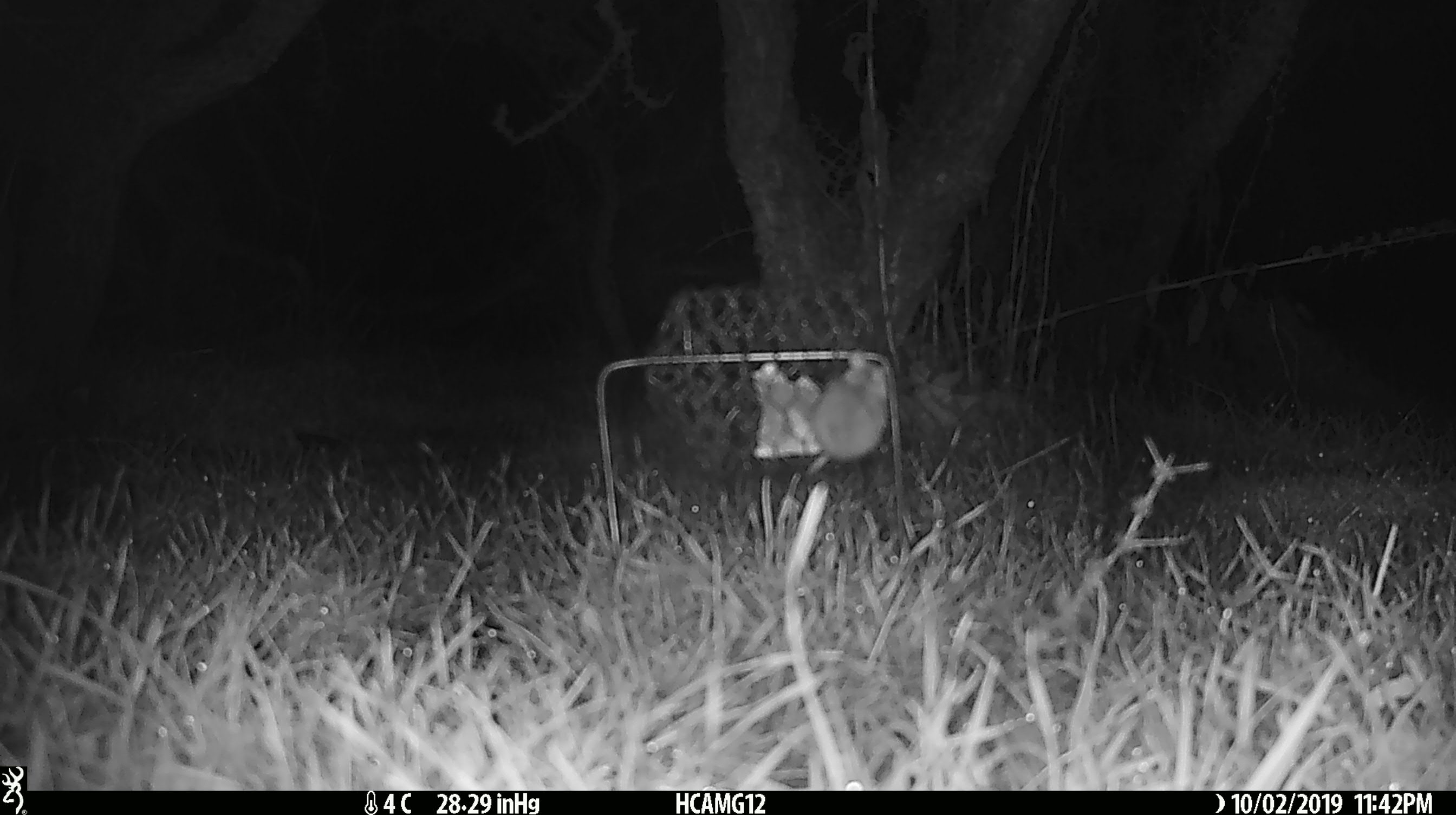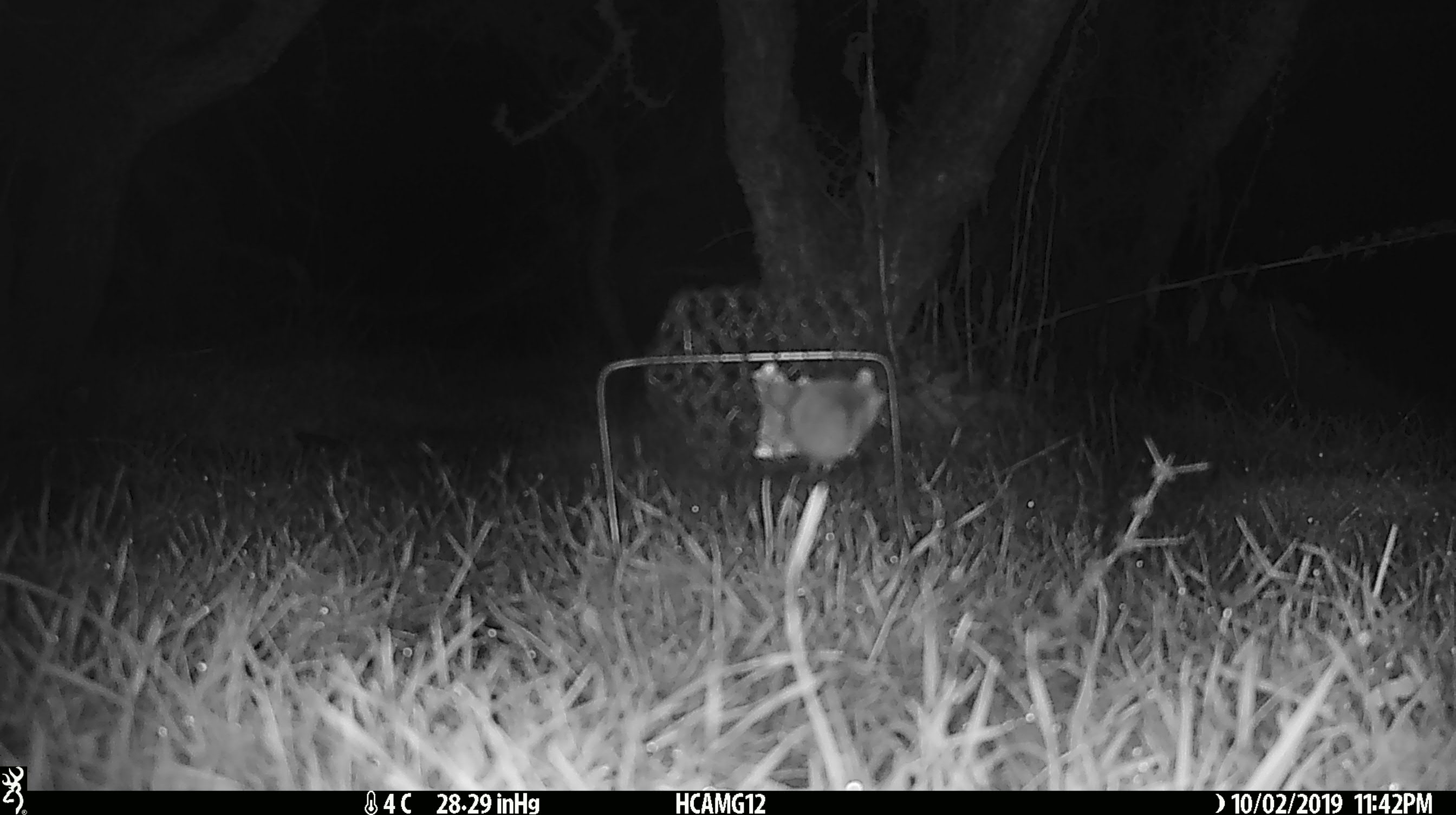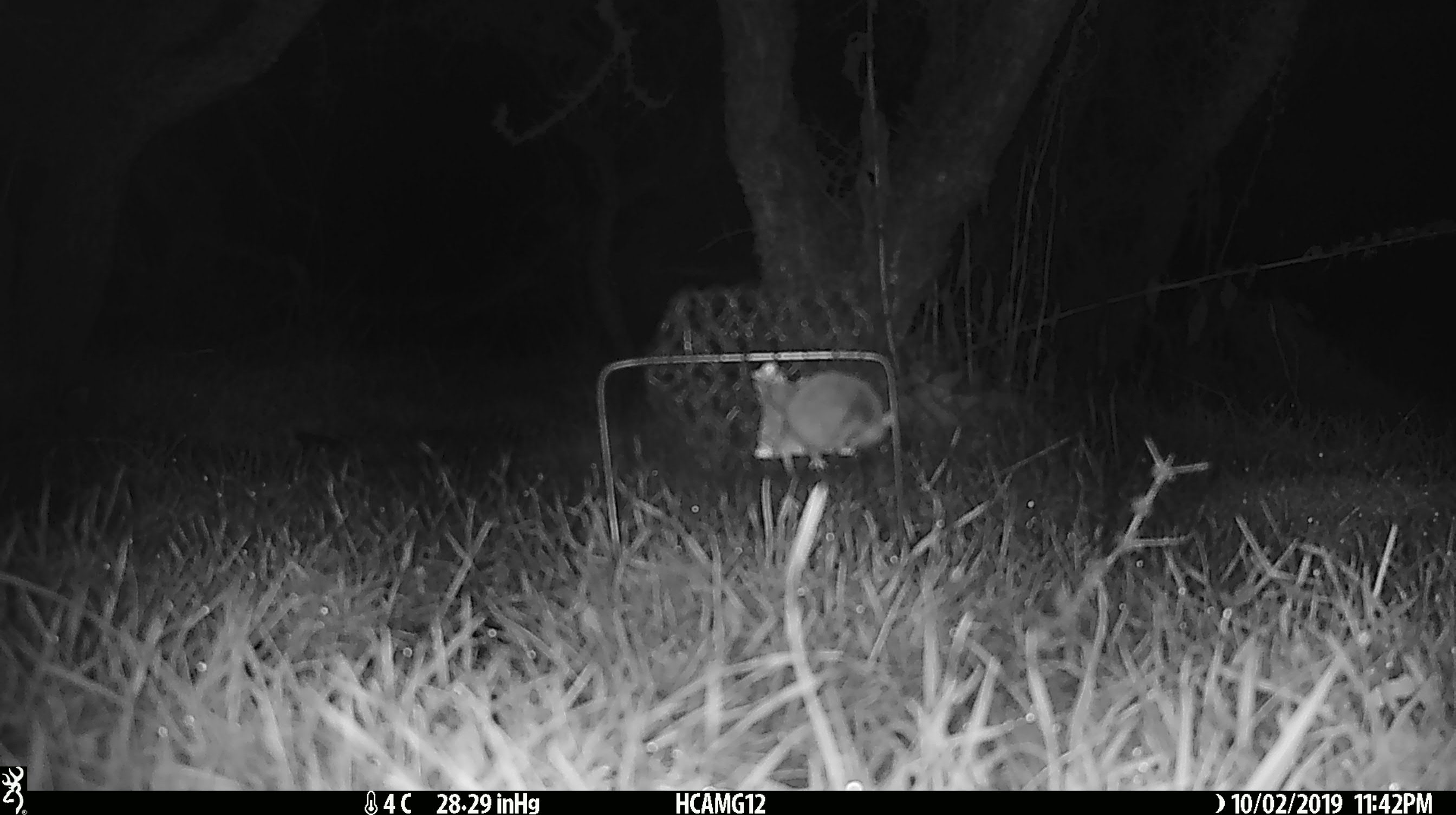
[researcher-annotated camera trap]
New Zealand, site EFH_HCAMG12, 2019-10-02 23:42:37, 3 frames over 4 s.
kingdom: Animalia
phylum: Chordata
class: Mammalia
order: Rodentia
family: Muridae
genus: Mus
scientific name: Mus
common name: mouse